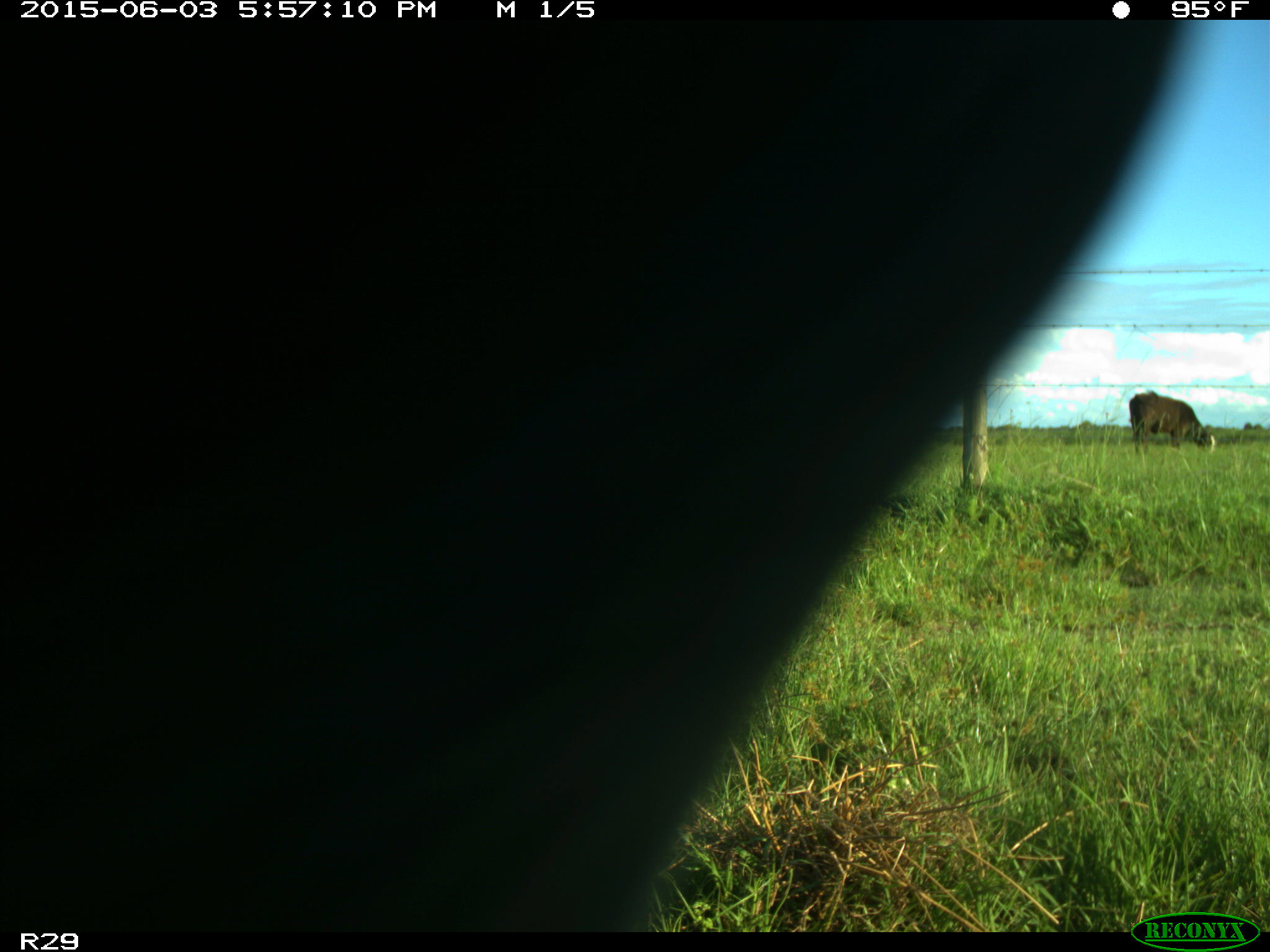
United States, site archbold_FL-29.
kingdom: Animalia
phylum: Chordata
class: Mammalia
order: Artiodactyla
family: Bovidae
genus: Bos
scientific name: Bos taurus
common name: domestic cow